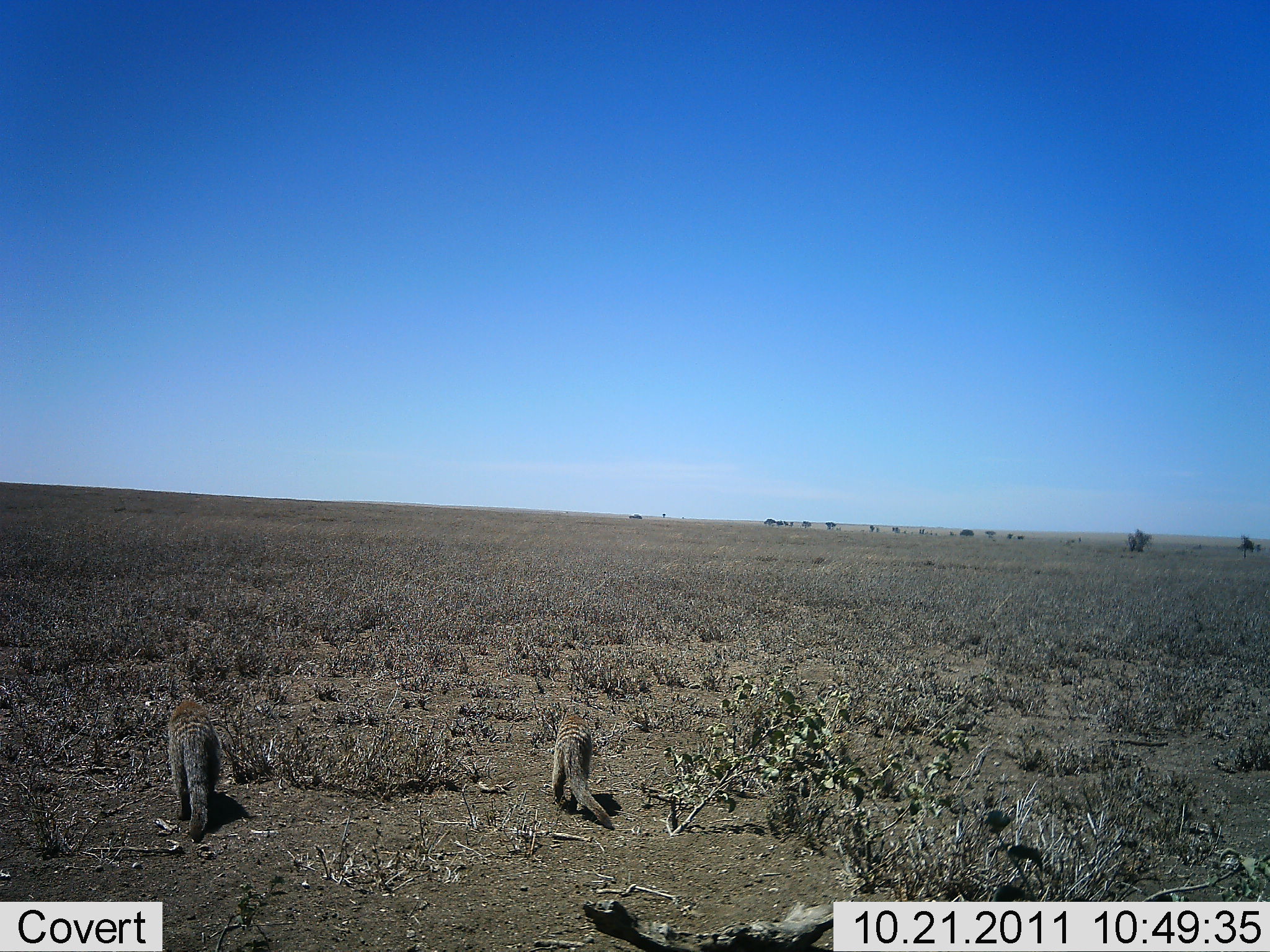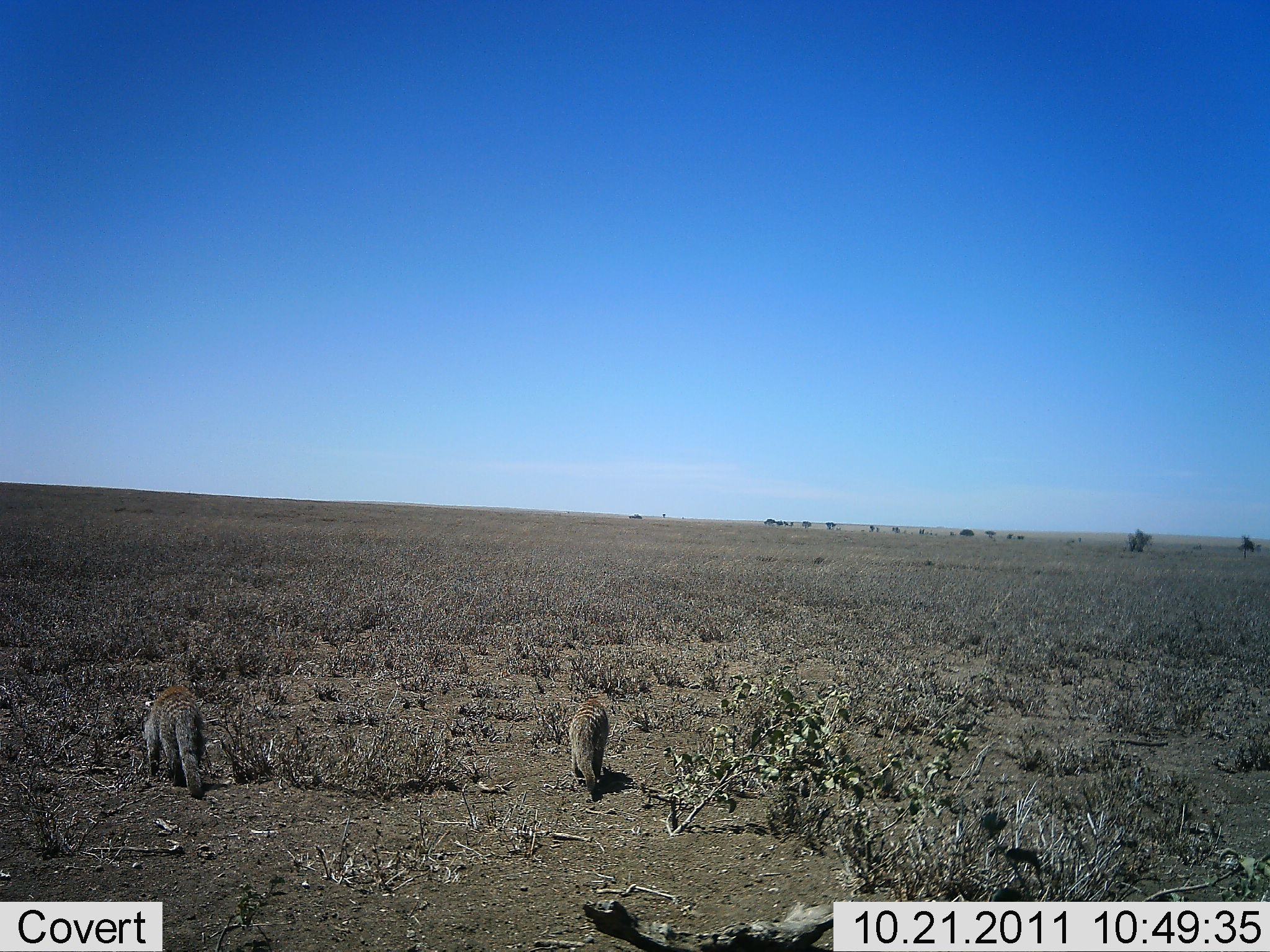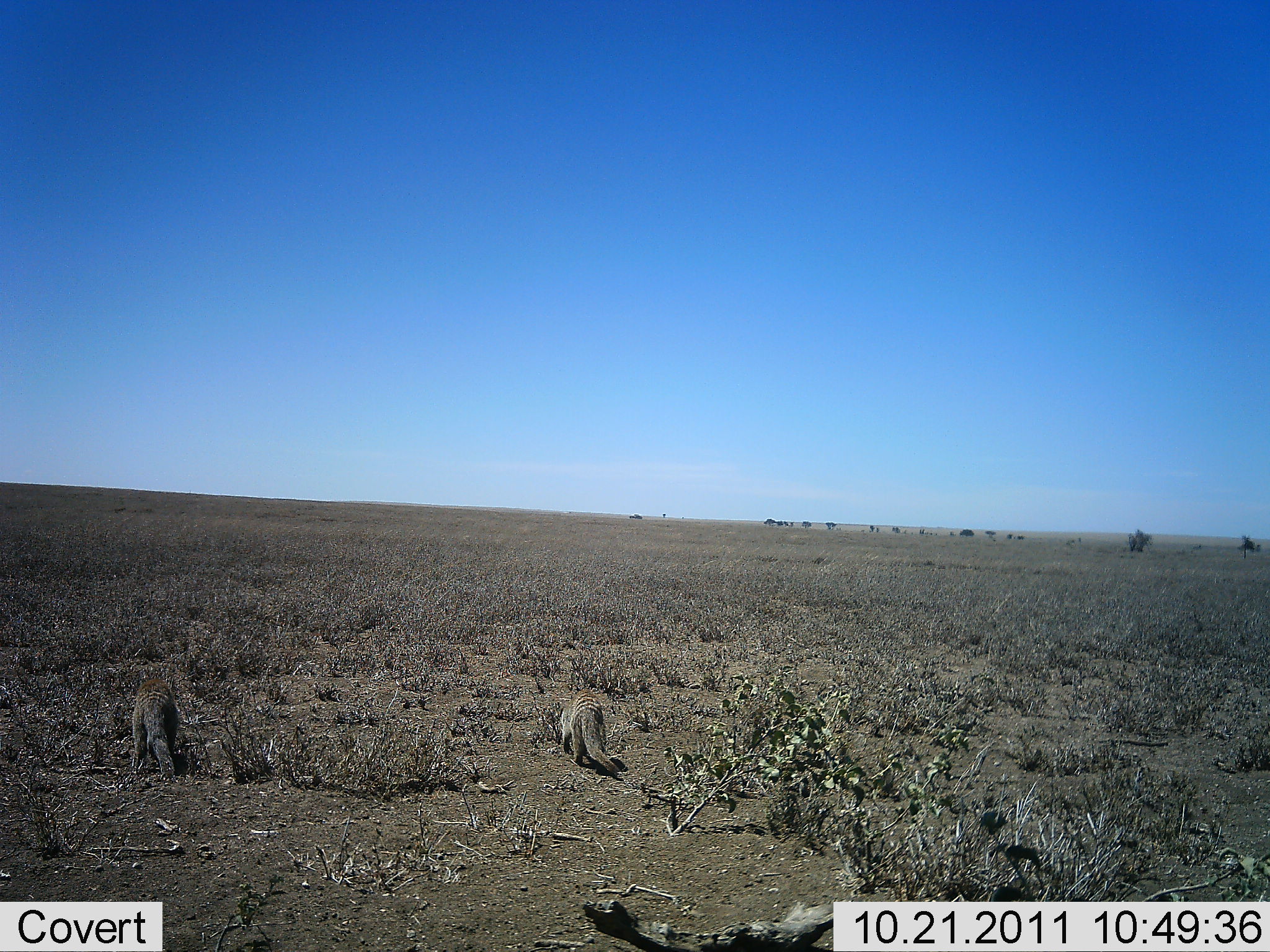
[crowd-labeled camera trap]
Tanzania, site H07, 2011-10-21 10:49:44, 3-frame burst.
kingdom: Animalia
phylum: Chordata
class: Mammalia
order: Carnivora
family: Herpestidae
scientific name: Herpestidae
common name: mongoose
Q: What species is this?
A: Mongoose (Herpestidae).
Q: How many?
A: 2.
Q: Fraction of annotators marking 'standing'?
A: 0%.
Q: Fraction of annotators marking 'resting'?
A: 0%.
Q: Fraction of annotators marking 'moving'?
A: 100%.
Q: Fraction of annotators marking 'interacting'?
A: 0%.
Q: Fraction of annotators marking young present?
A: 0%.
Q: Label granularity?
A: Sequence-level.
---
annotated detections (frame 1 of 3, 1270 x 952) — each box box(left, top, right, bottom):
animal: box(163, 693, 224, 845); box(553, 706, 615, 832)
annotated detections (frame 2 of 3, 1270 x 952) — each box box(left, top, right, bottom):
animal: box(142, 684, 206, 799); box(568, 689, 610, 793)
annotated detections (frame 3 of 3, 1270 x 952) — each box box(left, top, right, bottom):
animal: box(562, 686, 618, 776); box(131, 674, 177, 783)